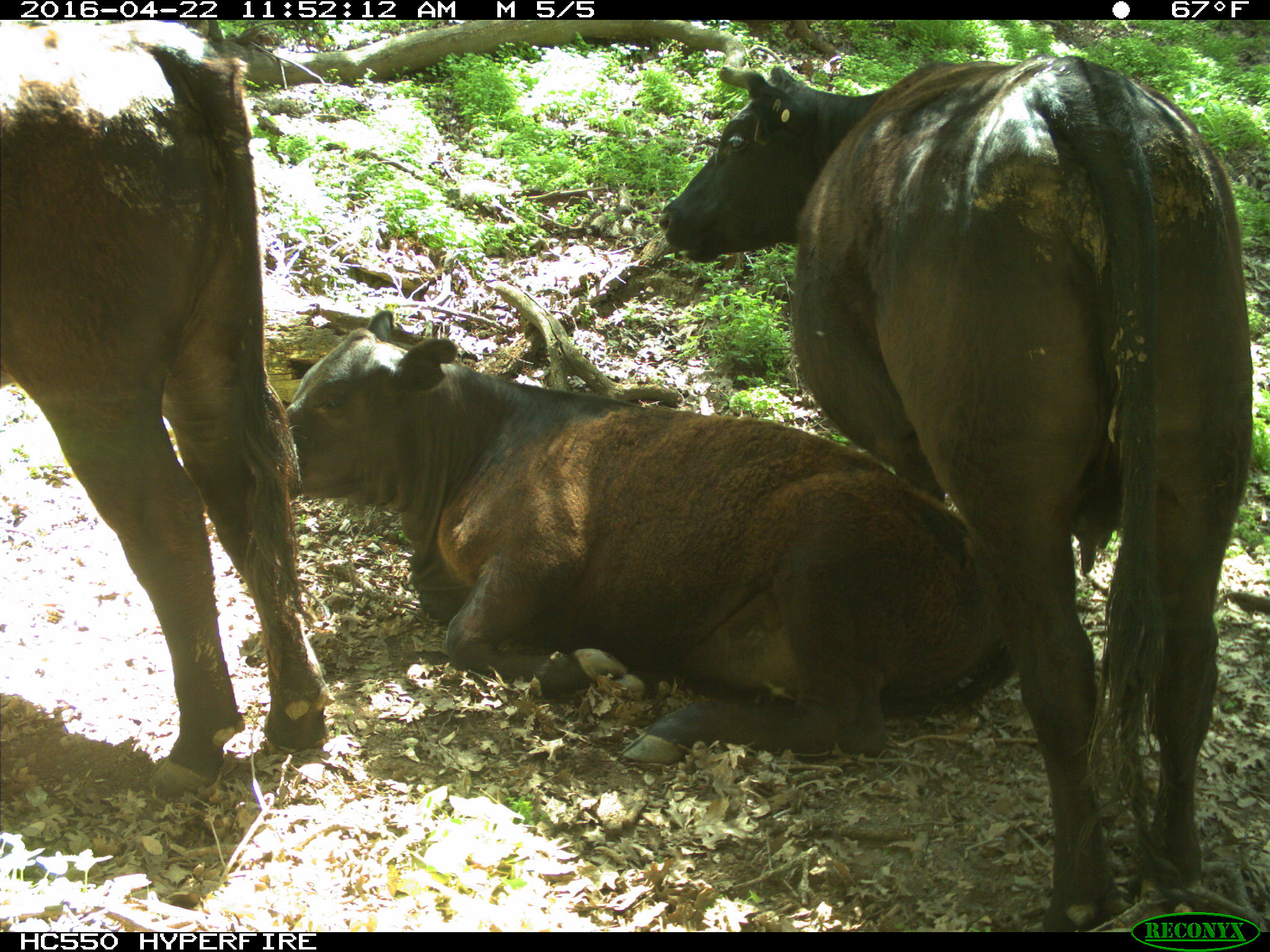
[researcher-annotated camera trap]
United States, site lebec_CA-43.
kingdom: Animalia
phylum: Chordata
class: Mammalia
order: Artiodactyla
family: Bovidae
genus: Bos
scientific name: Bos taurus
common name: domestic cow